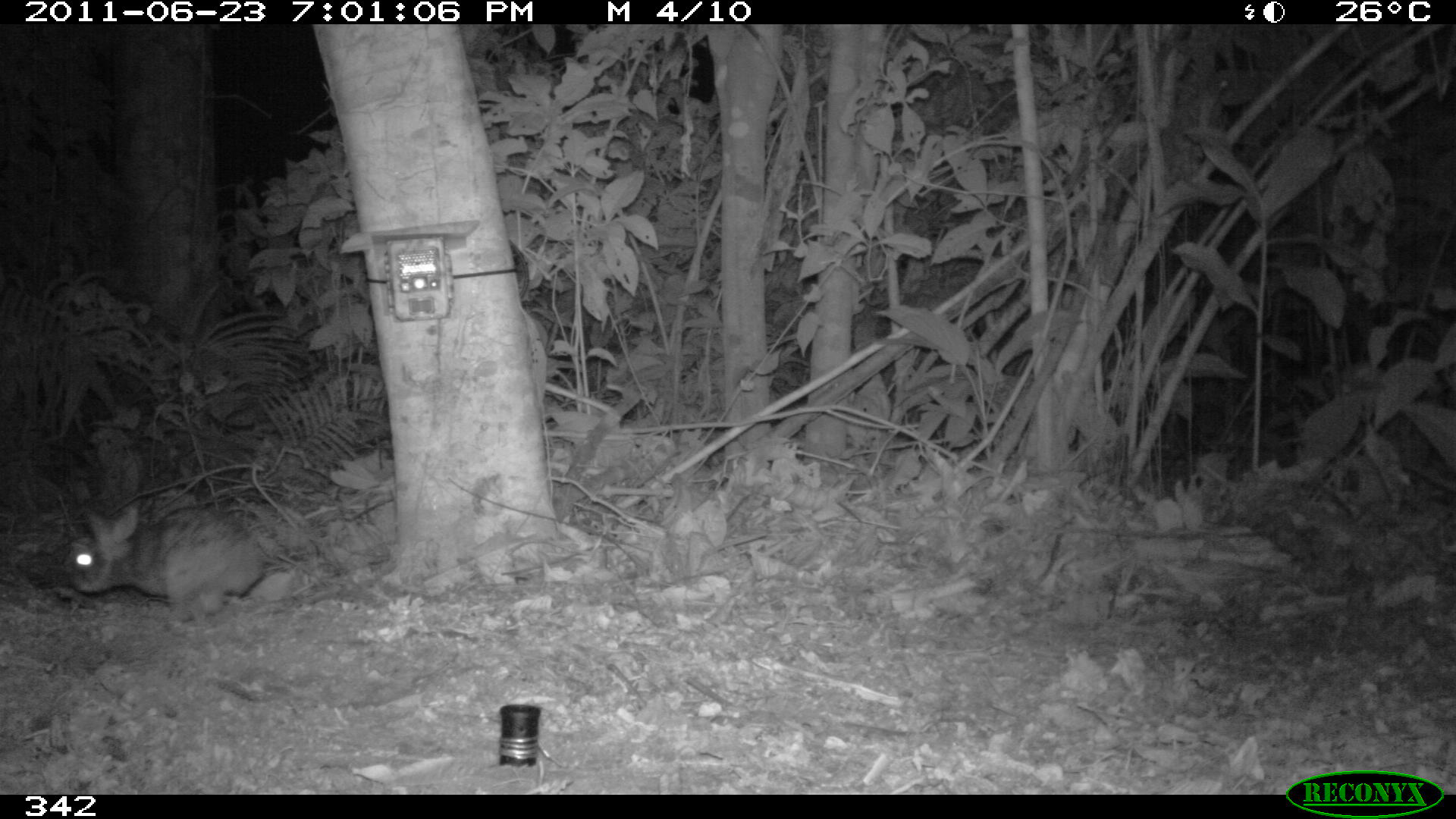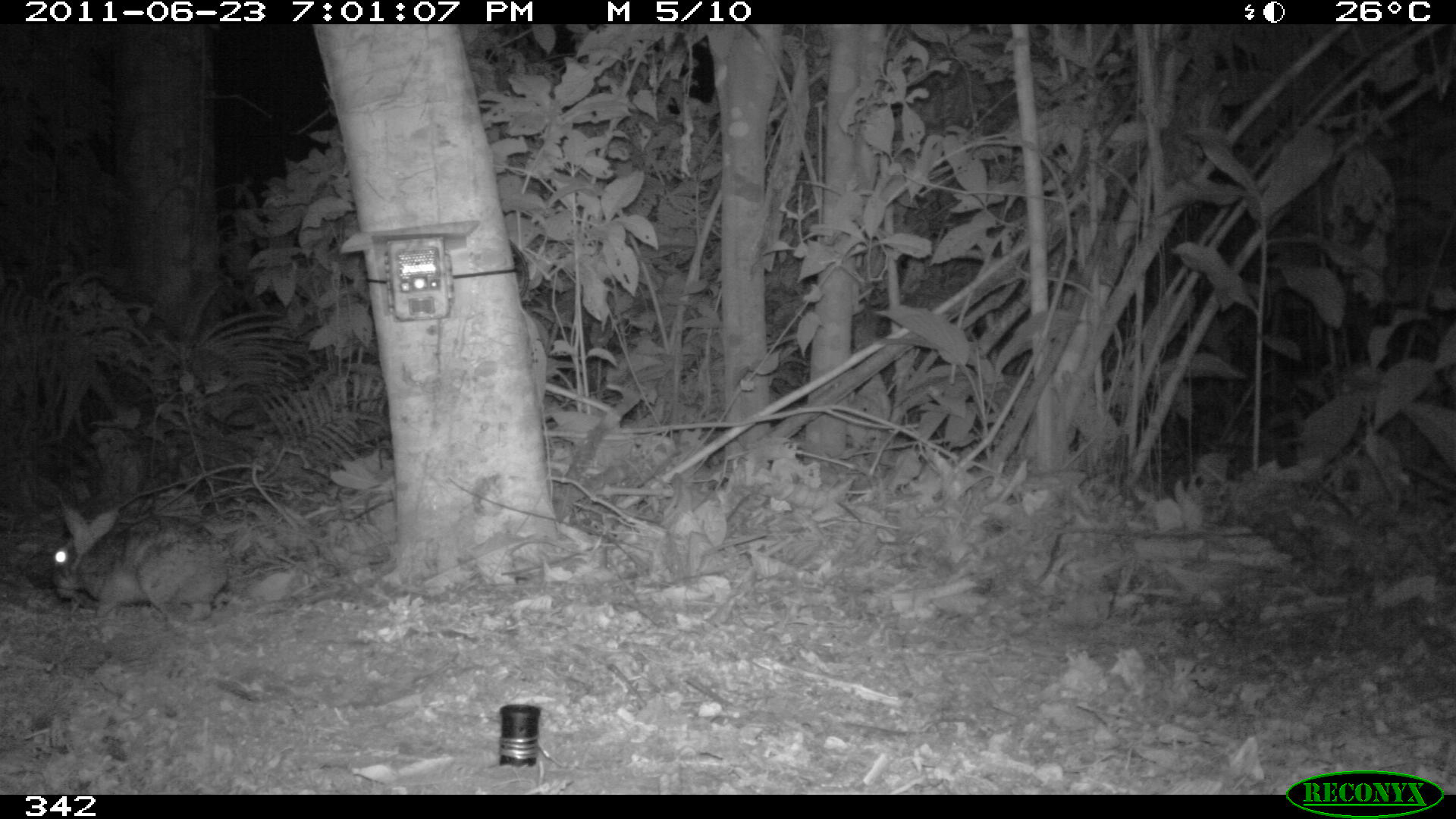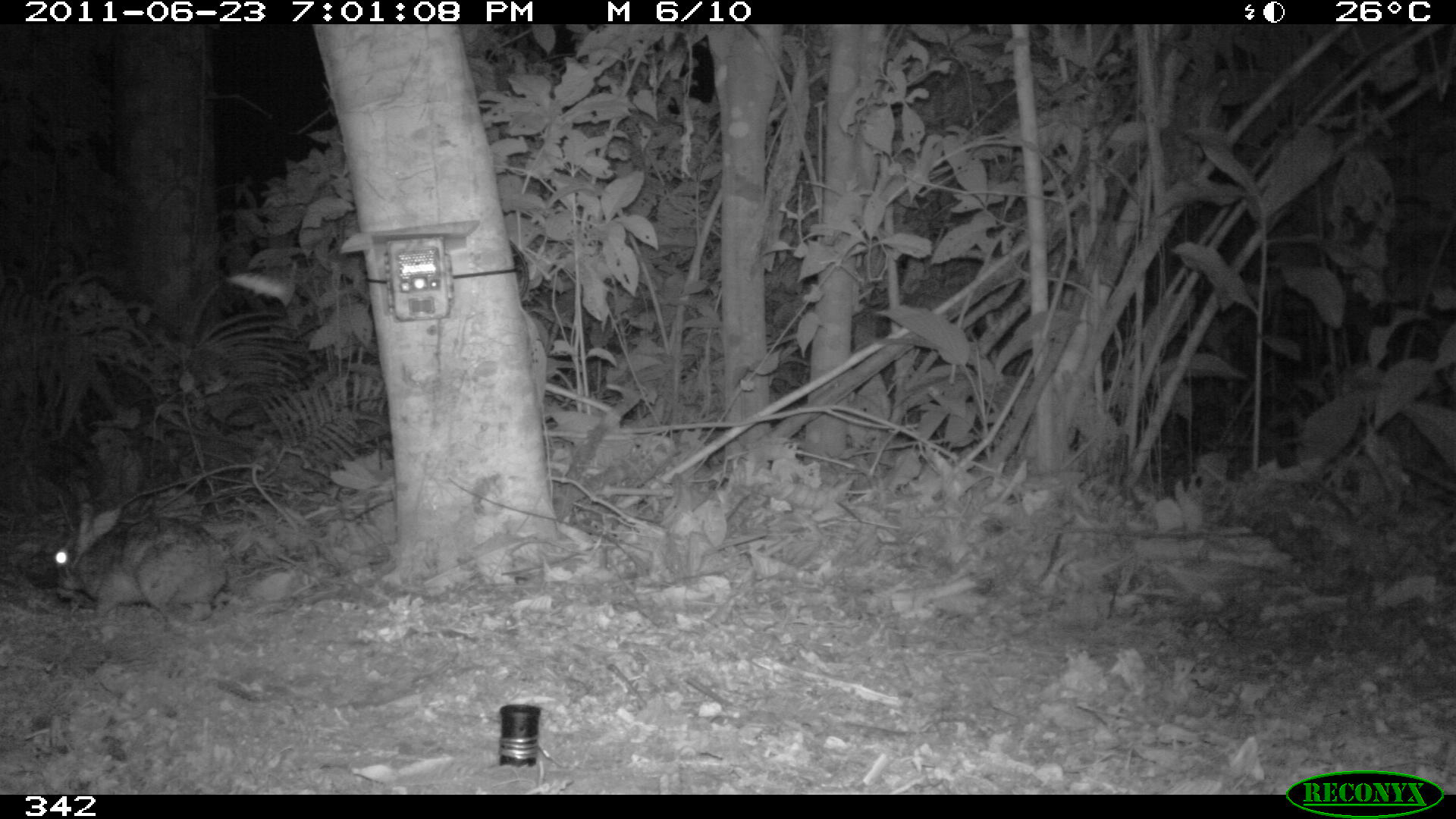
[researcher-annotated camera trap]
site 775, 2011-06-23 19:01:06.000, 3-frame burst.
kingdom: Animalia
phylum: Chordata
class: Mammalia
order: Lagomorpha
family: Leporidae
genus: Sylvilagus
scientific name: Sylvilagus brasiliensis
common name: tapeti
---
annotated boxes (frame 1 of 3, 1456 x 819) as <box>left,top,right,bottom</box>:
sylvilagus brasiliensis: <box>67,504,283,626</box>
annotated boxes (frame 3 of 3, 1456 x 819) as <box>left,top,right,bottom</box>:
sylvilagus brasiliensis: <box>52,503,230,631</box>